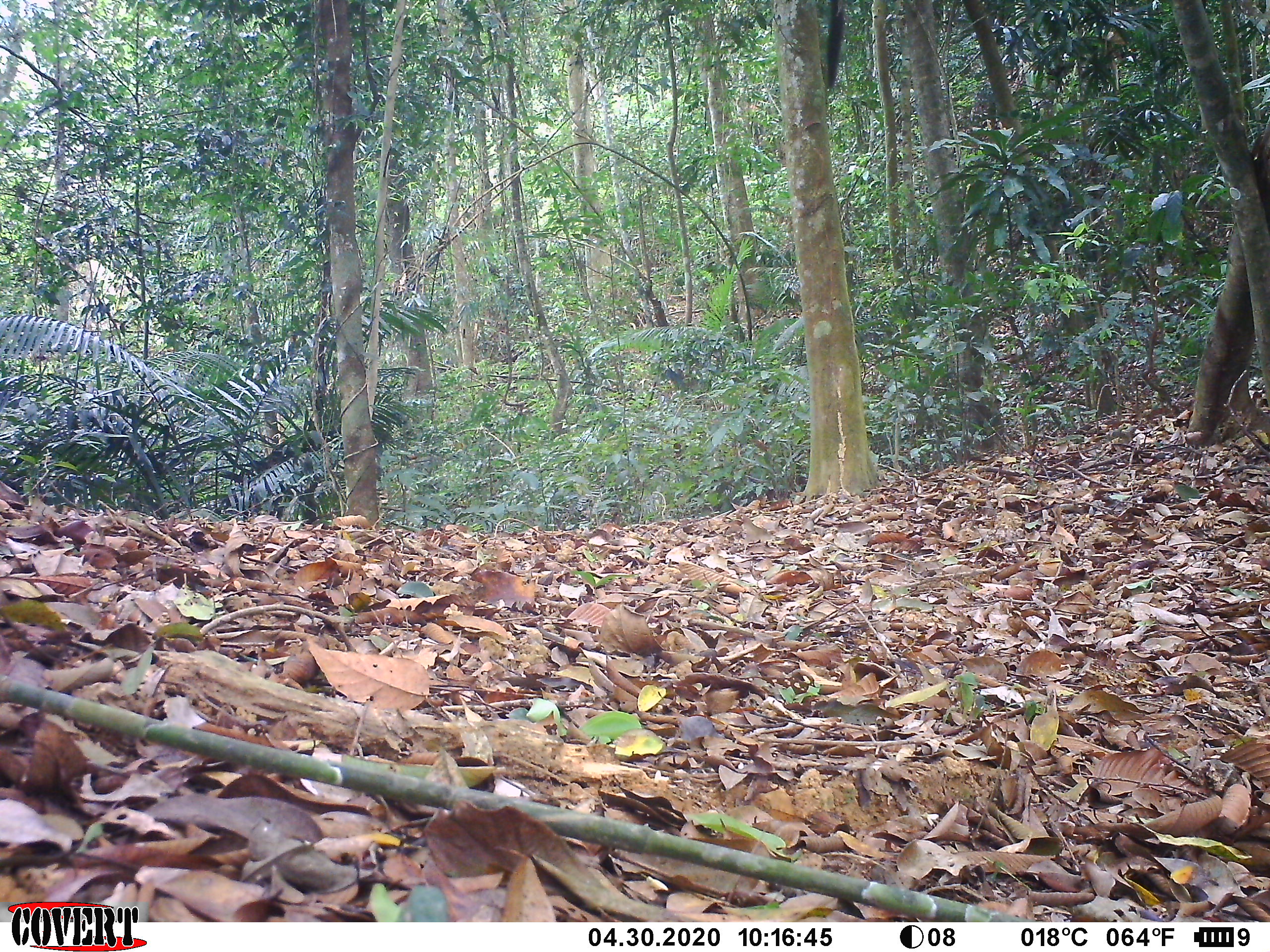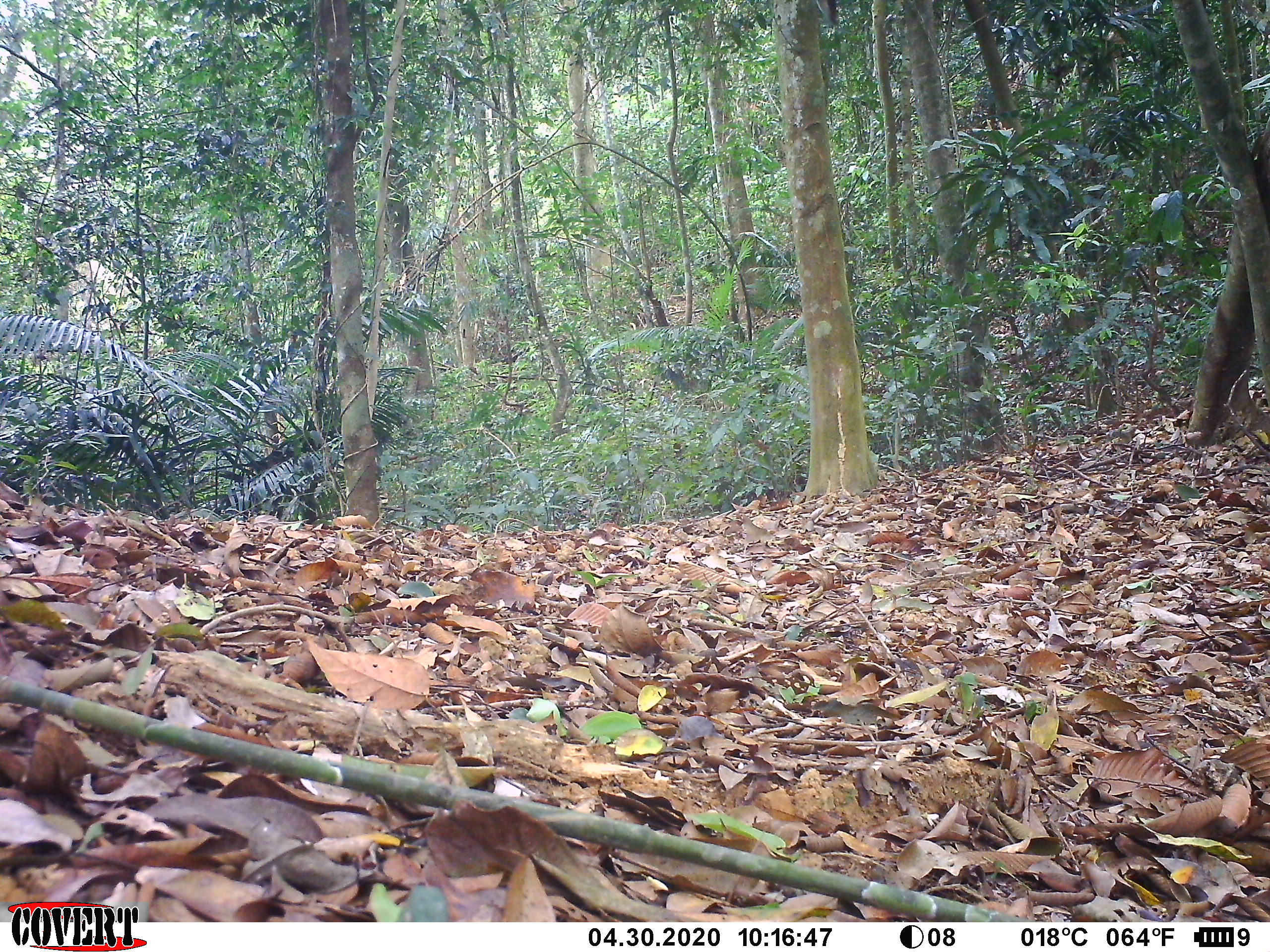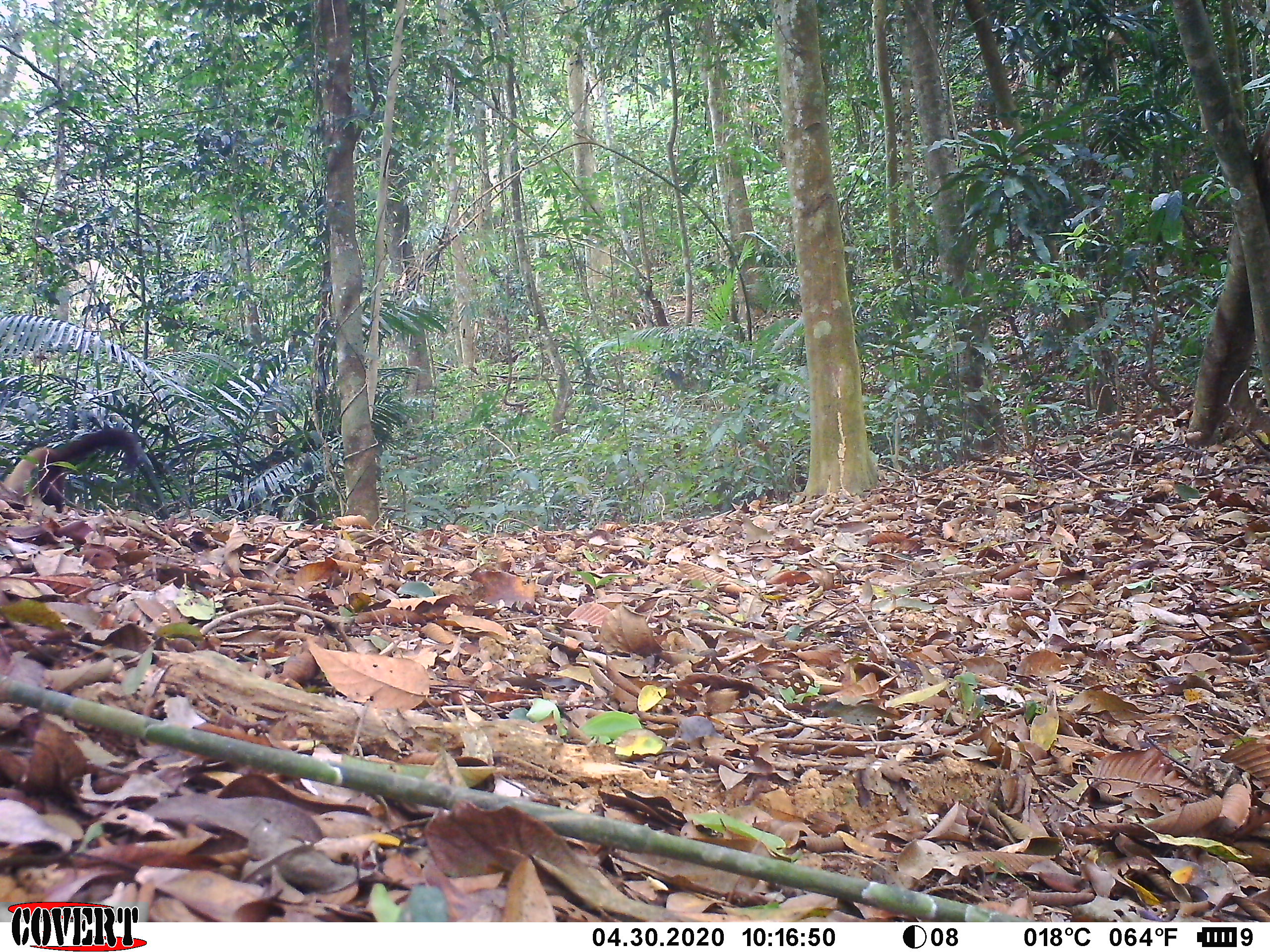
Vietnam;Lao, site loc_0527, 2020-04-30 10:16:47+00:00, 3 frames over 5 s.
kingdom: Animalia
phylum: Chordata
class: Mammalia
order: Carnivora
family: Mustelidae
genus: Martes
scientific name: Martes flavigula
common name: yellow-throated marten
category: yellow throated marten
Yellow throated marten (yellow-throated marten) (Martes flavigula). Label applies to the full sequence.